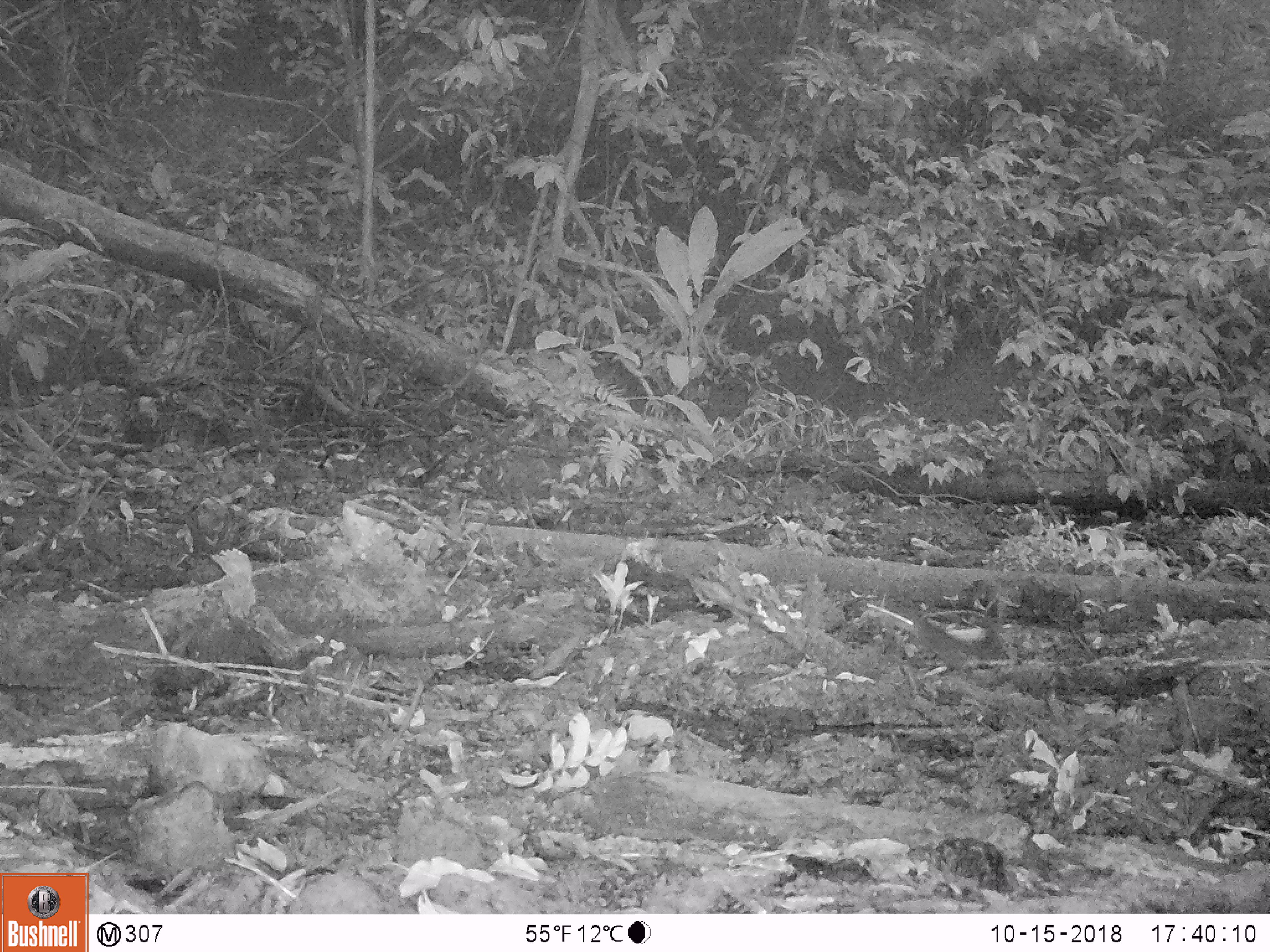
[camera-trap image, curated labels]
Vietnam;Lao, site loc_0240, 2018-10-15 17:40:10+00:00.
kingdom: Animalia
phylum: Chordata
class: Mammalia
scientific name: Mammalia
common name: mammal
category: unidentified small mammal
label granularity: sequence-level